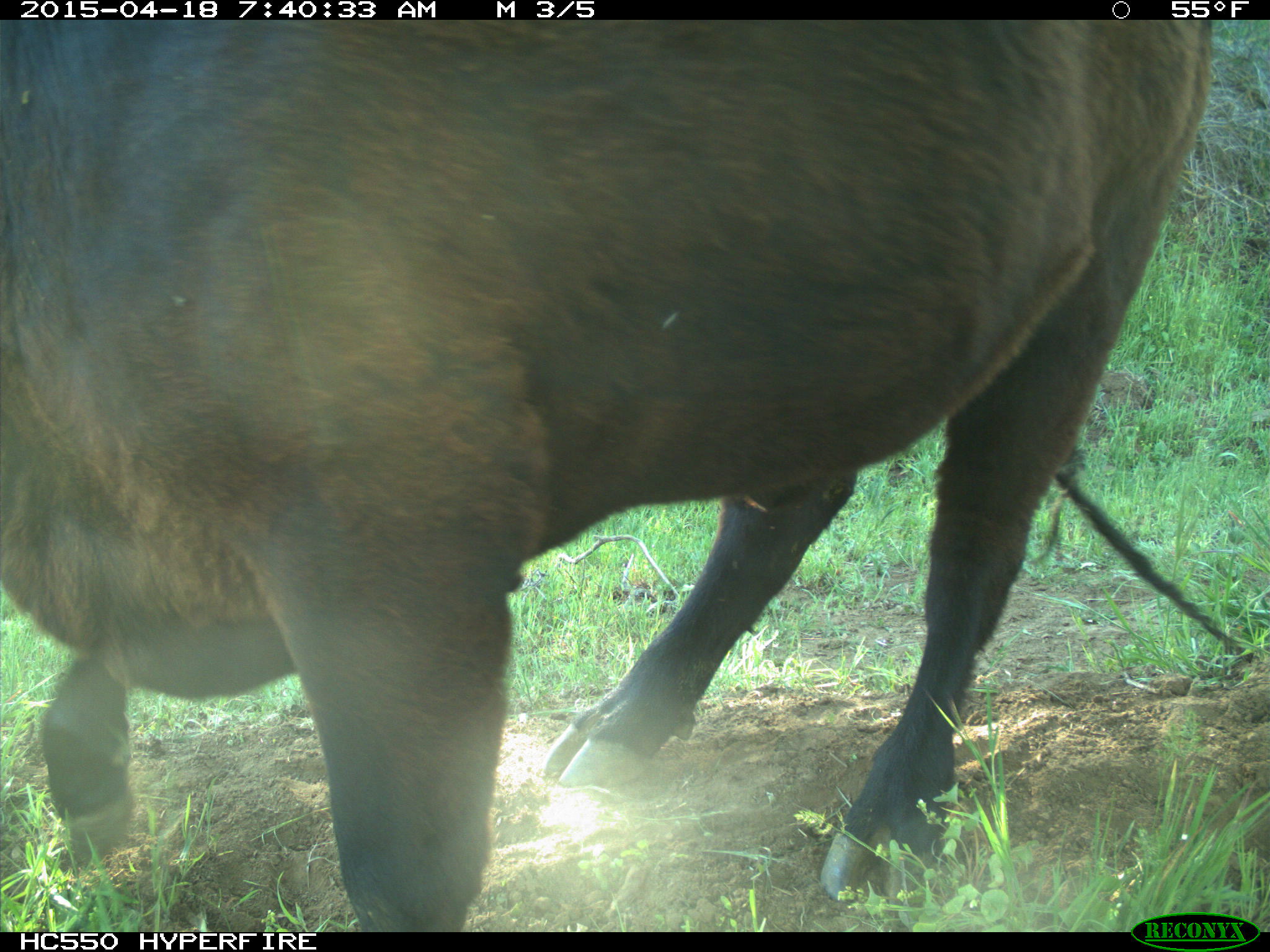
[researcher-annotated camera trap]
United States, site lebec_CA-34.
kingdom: Animalia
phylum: Chordata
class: Mammalia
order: Artiodactyla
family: Bovidae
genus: Bos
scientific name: Bos taurus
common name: domestic cow